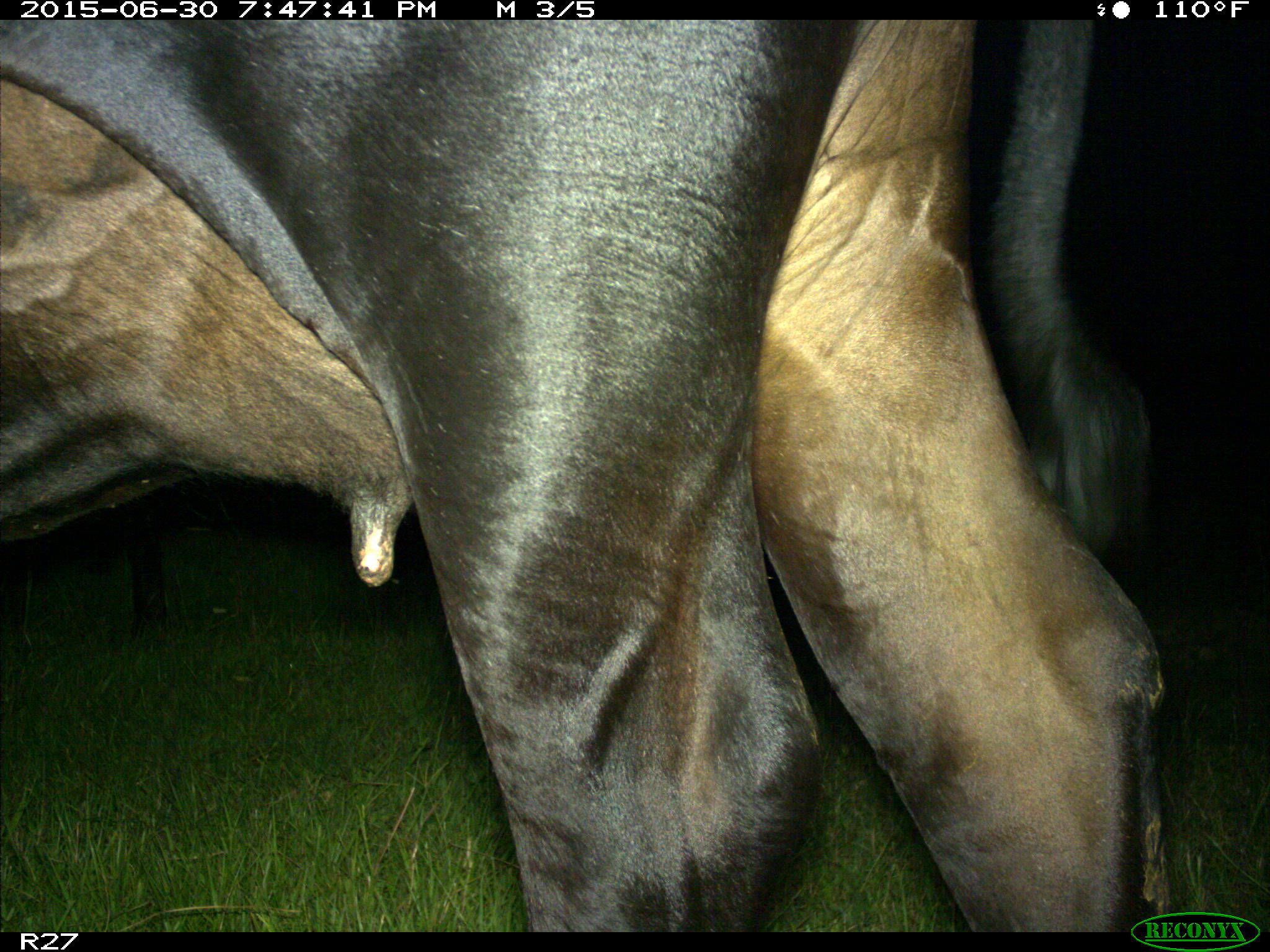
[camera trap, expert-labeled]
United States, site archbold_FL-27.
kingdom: Animalia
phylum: Chordata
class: Mammalia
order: Artiodactyla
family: Bovidae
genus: Bos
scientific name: Bos taurus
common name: domestic cow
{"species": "Bos taurus (domestic cow)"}